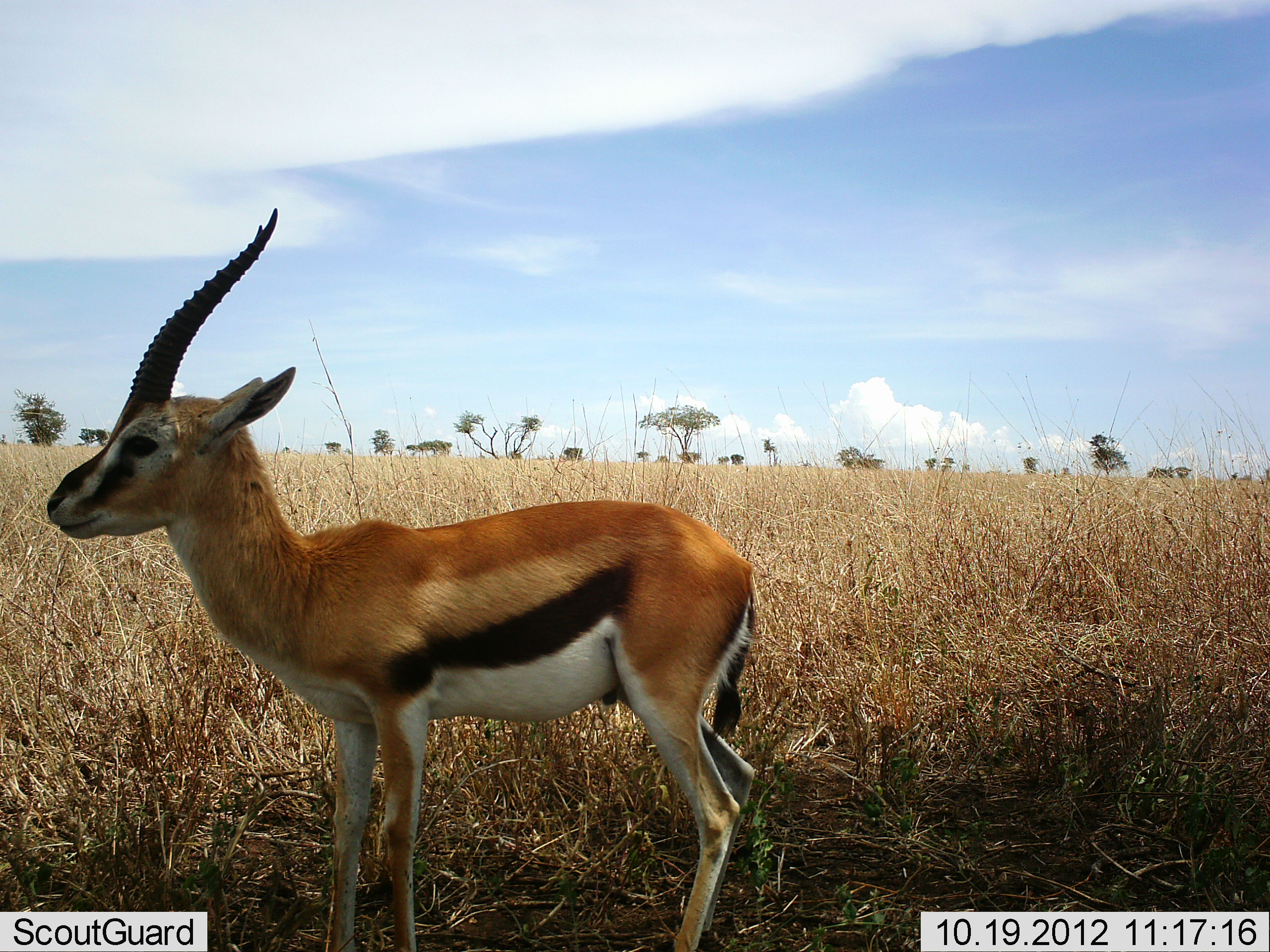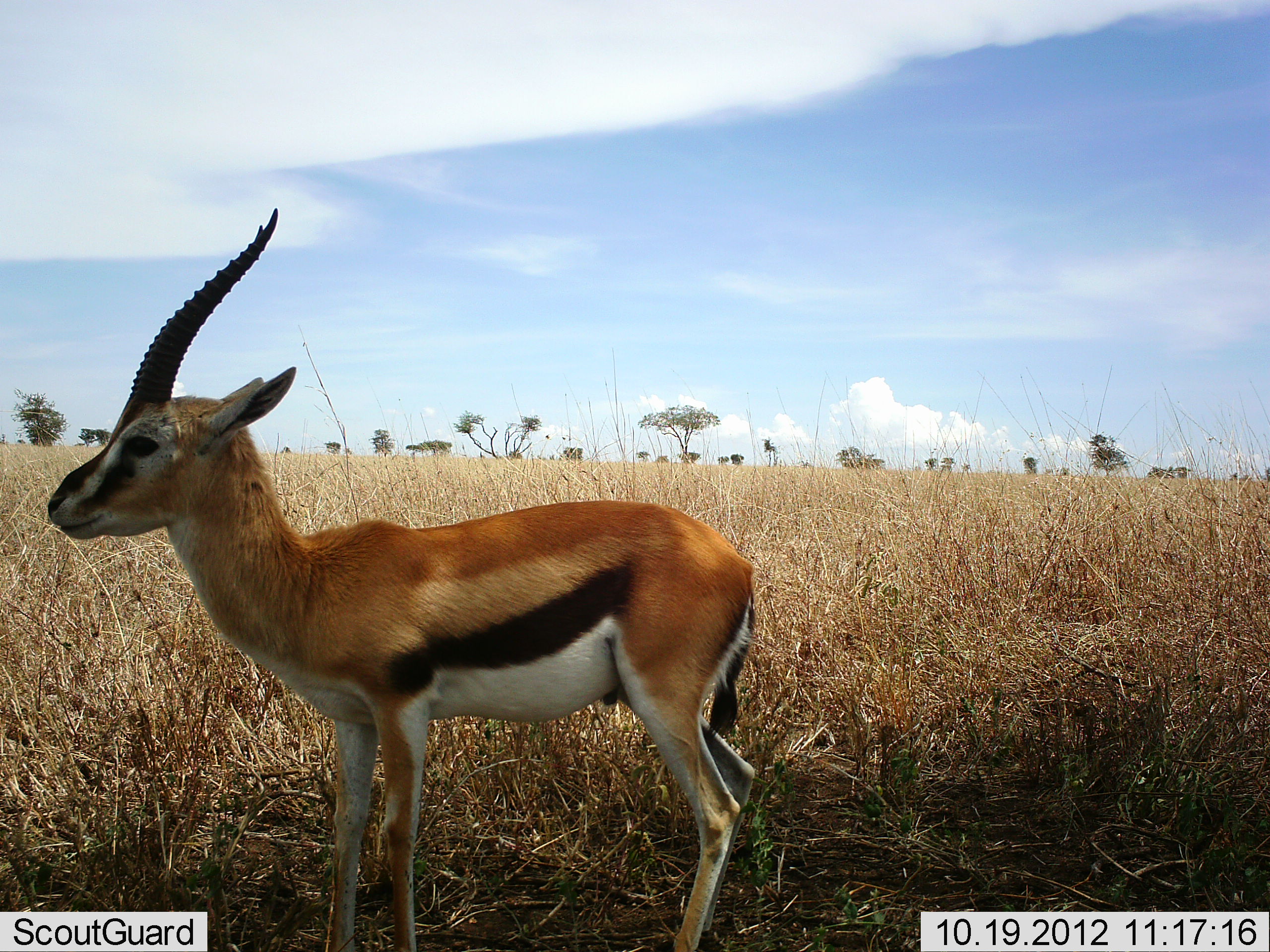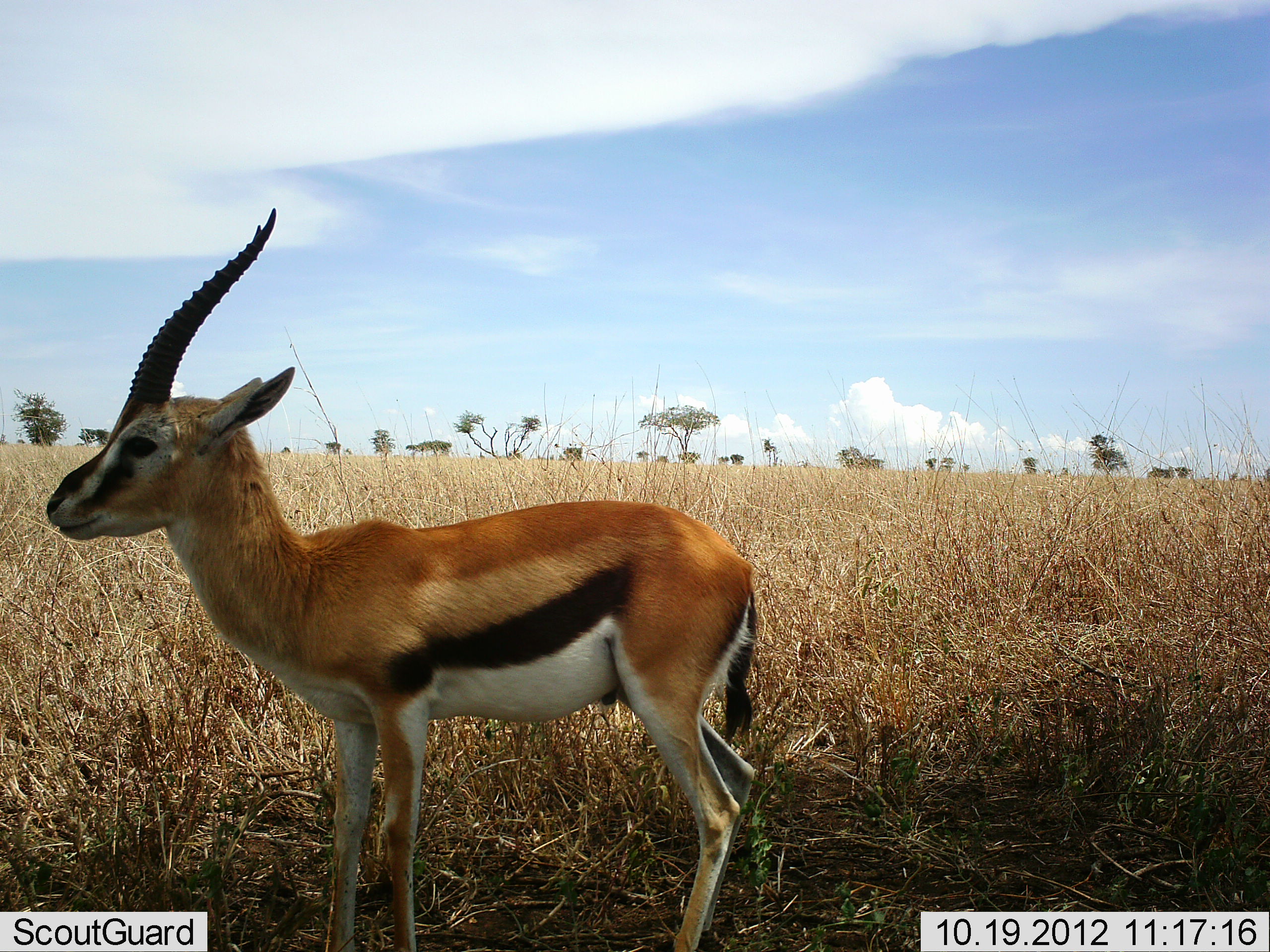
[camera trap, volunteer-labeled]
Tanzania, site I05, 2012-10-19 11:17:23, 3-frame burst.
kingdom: Animalia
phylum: Chordata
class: Mammalia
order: Artiodactyla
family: Bovidae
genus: Eudorcas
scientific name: Eudorcas thomsonii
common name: thomson's gazelle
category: gazellethomsons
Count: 1.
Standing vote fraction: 100%.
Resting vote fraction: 0%.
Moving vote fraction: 0%.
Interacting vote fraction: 0%.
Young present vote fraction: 0%.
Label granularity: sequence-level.